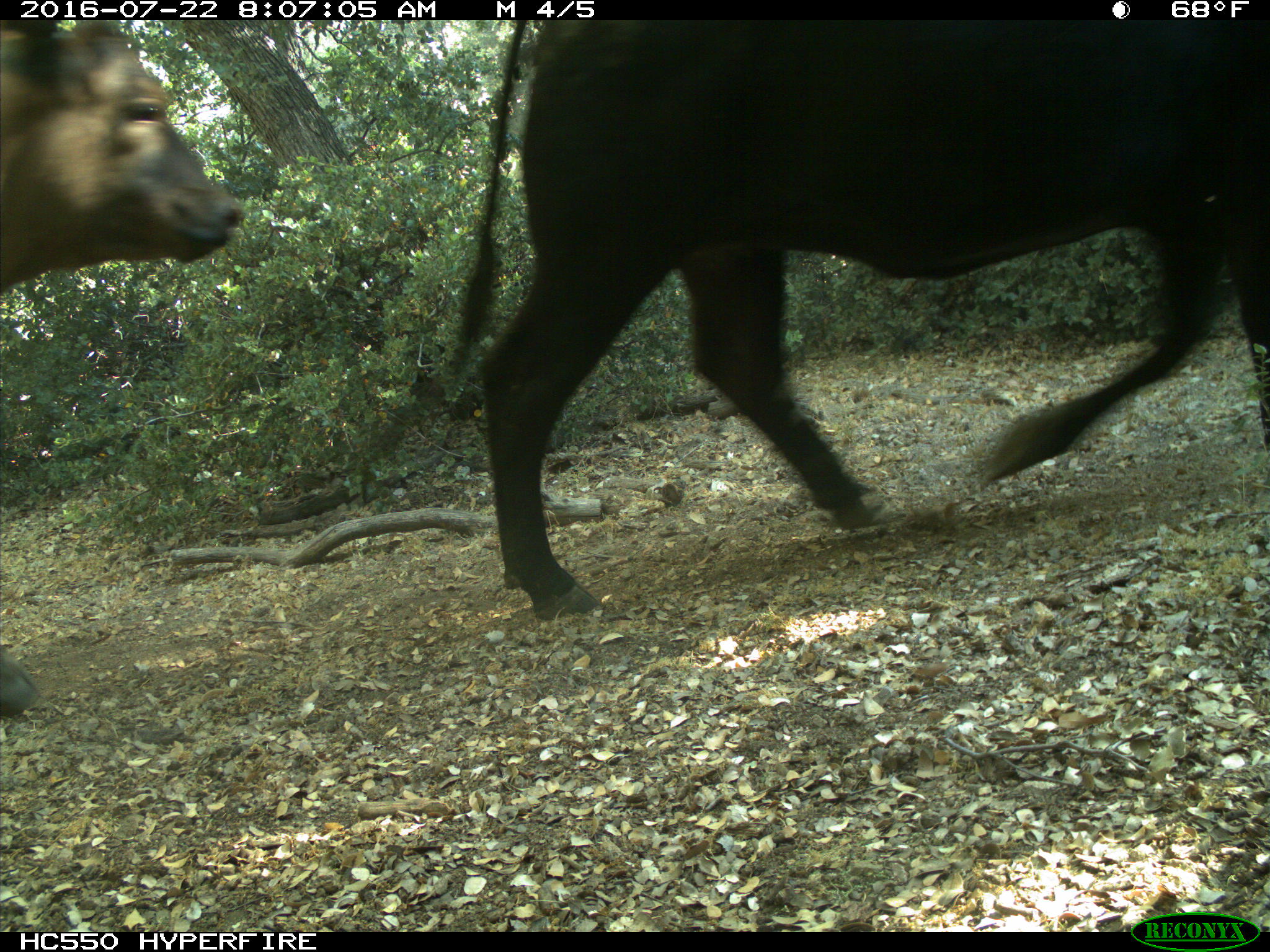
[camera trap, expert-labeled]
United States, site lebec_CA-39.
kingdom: Animalia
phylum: Chordata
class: Mammalia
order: Artiodactyla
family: Bovidae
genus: Bos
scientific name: Bos taurus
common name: domestic cow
Bos taurus (domestic cow).